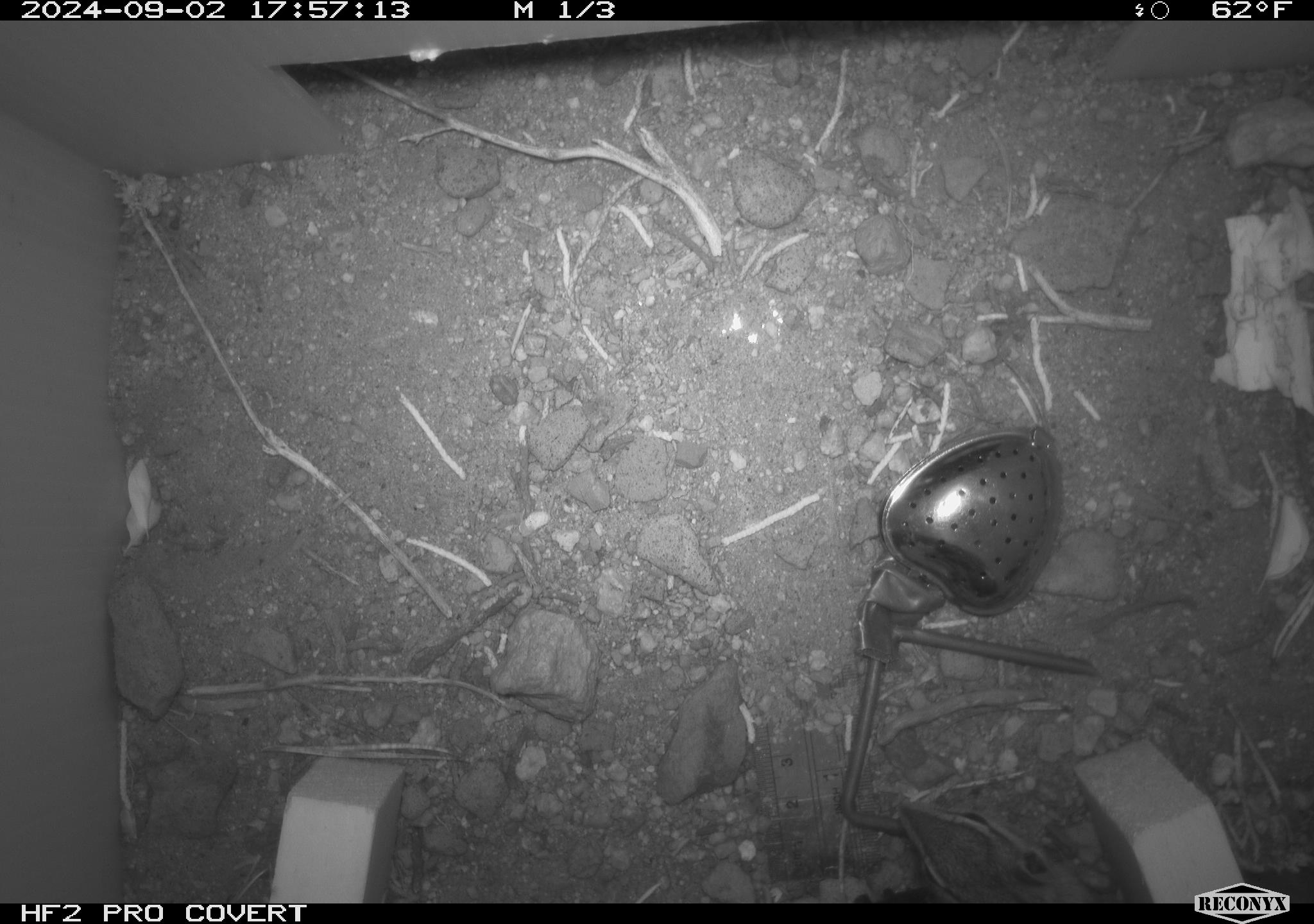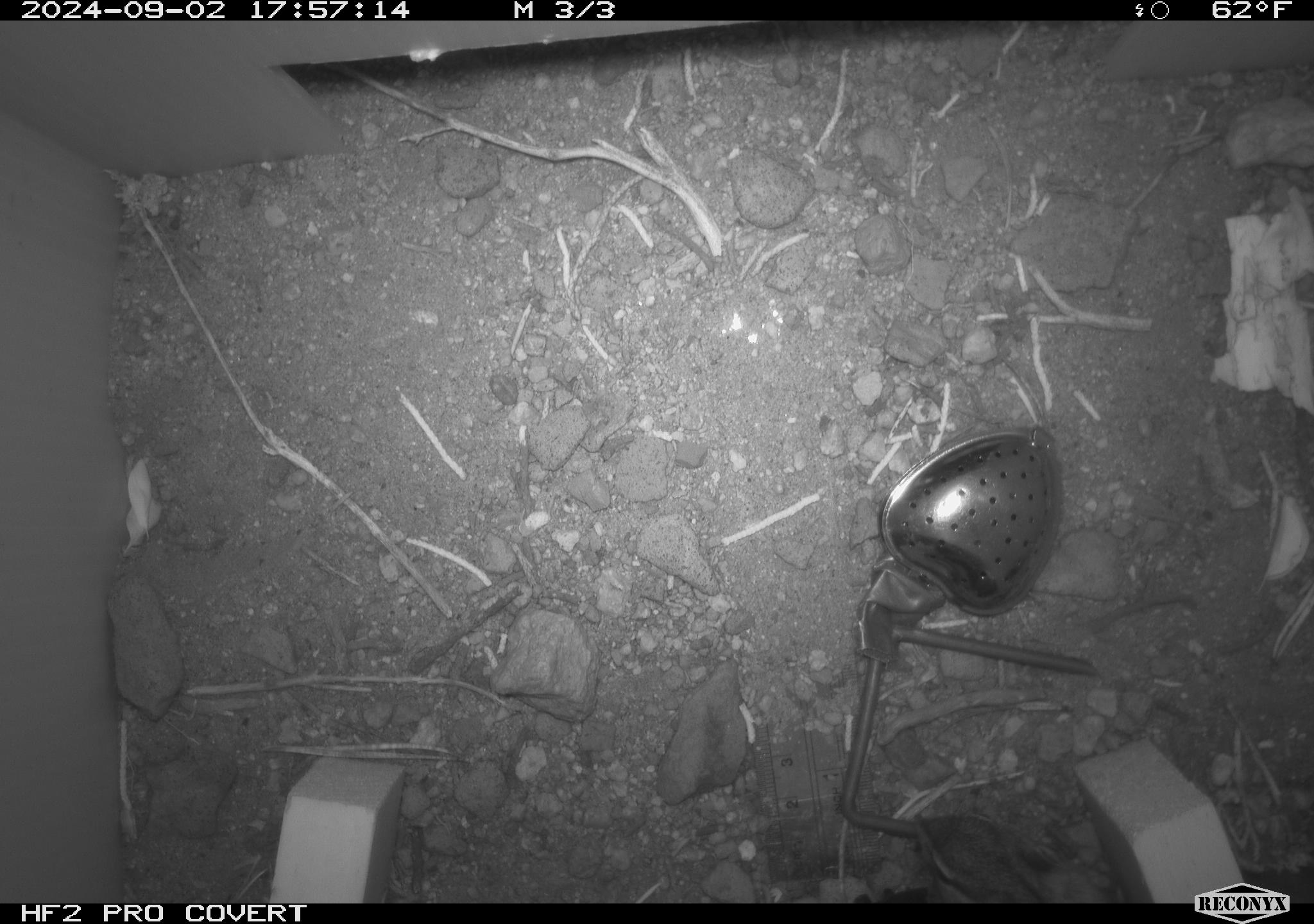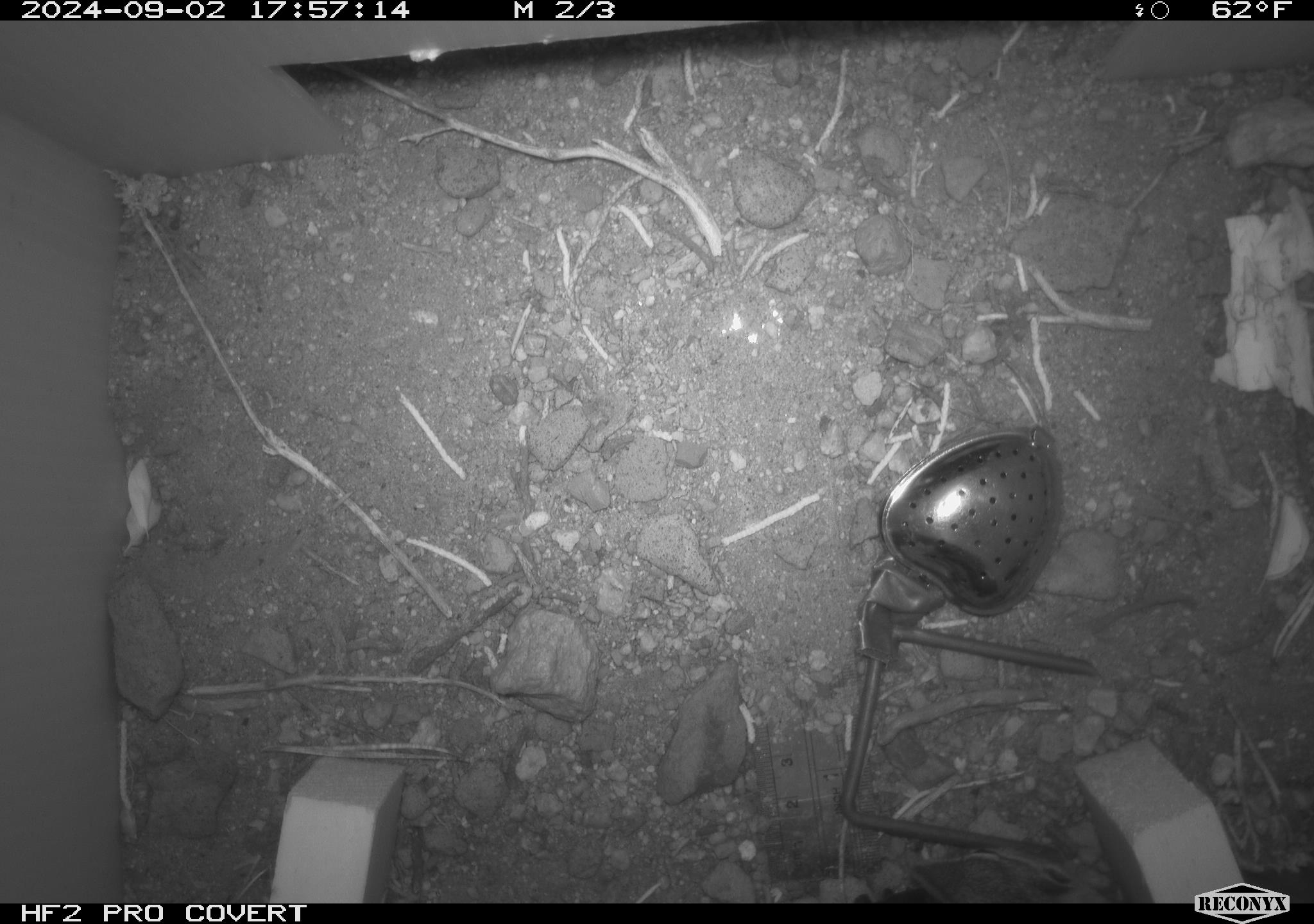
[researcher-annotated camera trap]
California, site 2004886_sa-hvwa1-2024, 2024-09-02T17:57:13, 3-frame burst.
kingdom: Animalia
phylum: Chordata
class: Mammalia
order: Rodentia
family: Sciuridae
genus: Neotamias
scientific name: Neotamias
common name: western chipmunks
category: neotamias species